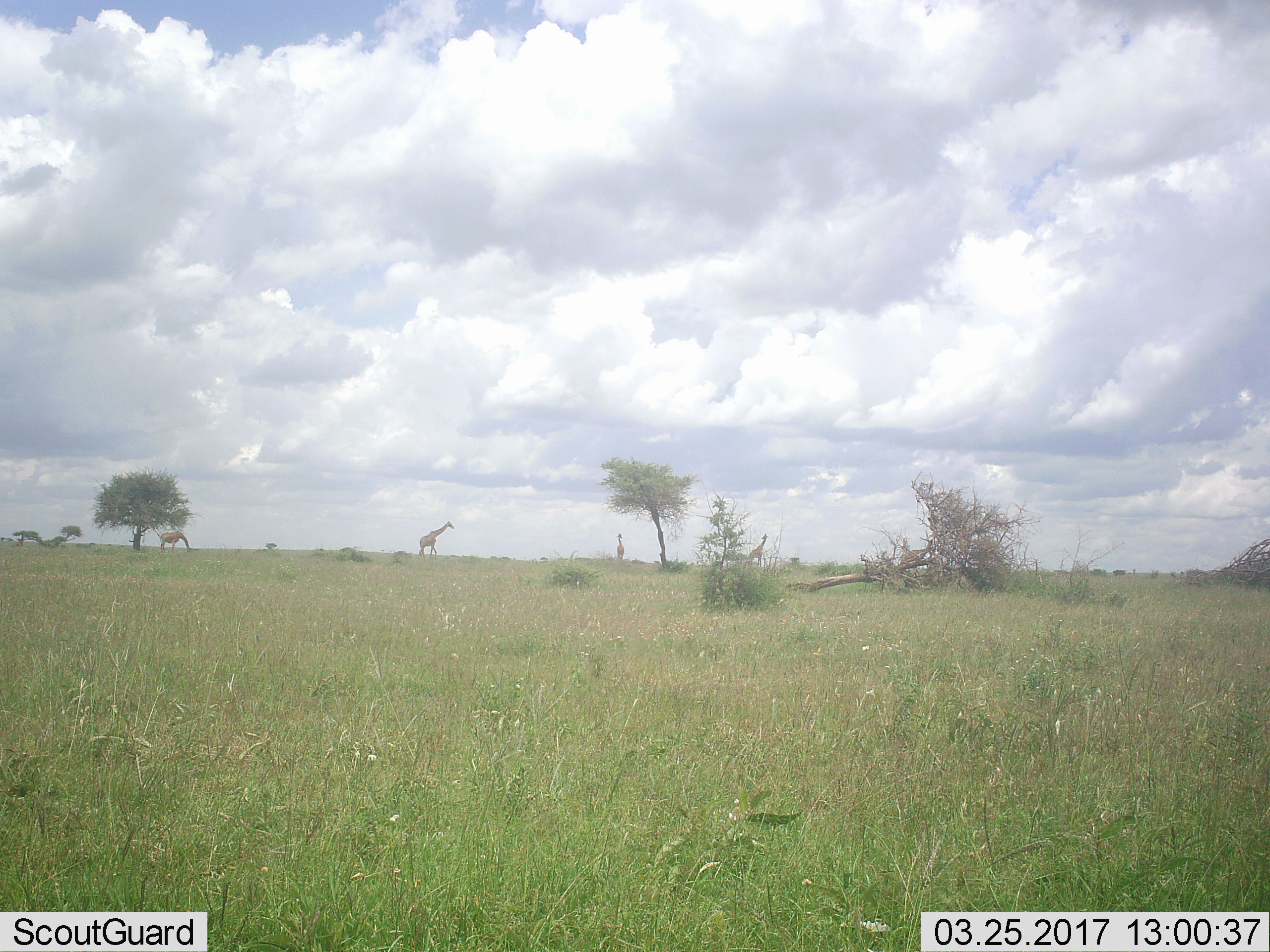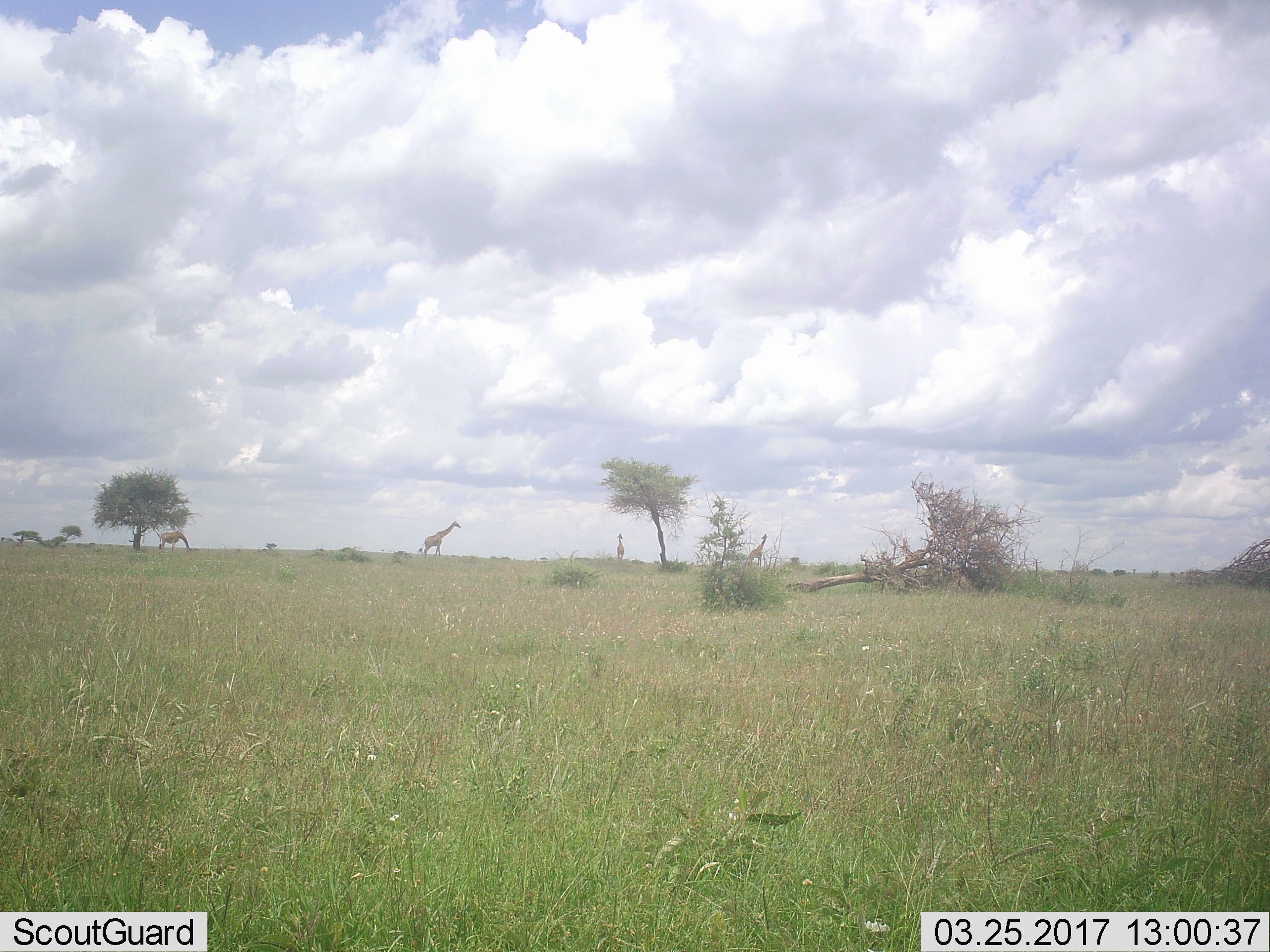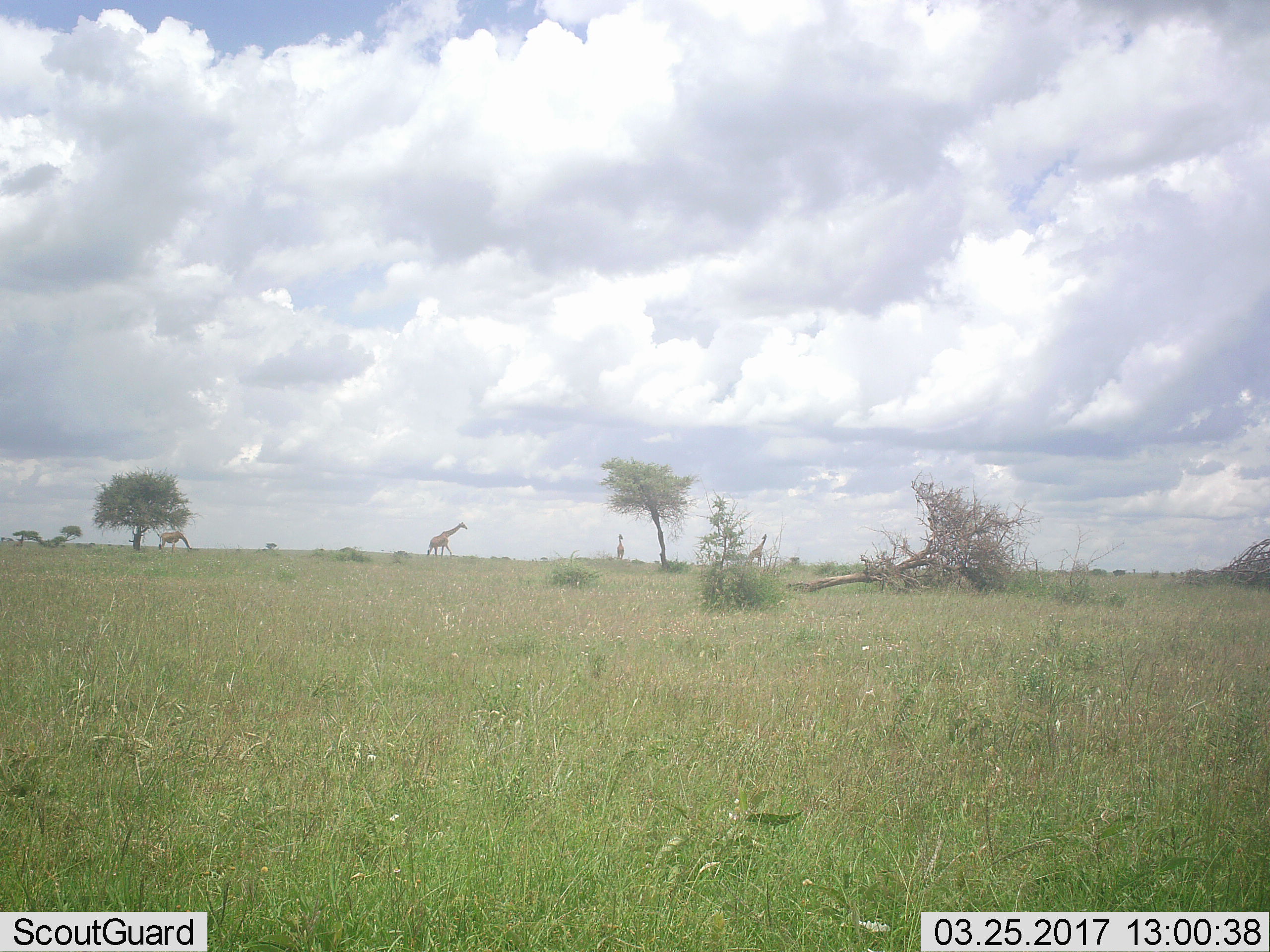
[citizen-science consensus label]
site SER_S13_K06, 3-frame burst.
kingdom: Animalia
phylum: Chordata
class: Mammalia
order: Artiodactyla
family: Giraffidae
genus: Giraffa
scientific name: Giraffa camelopardalis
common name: giraffe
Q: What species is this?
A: Giraffe (Giraffa camelopardalis).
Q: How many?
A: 5.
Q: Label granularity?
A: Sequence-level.